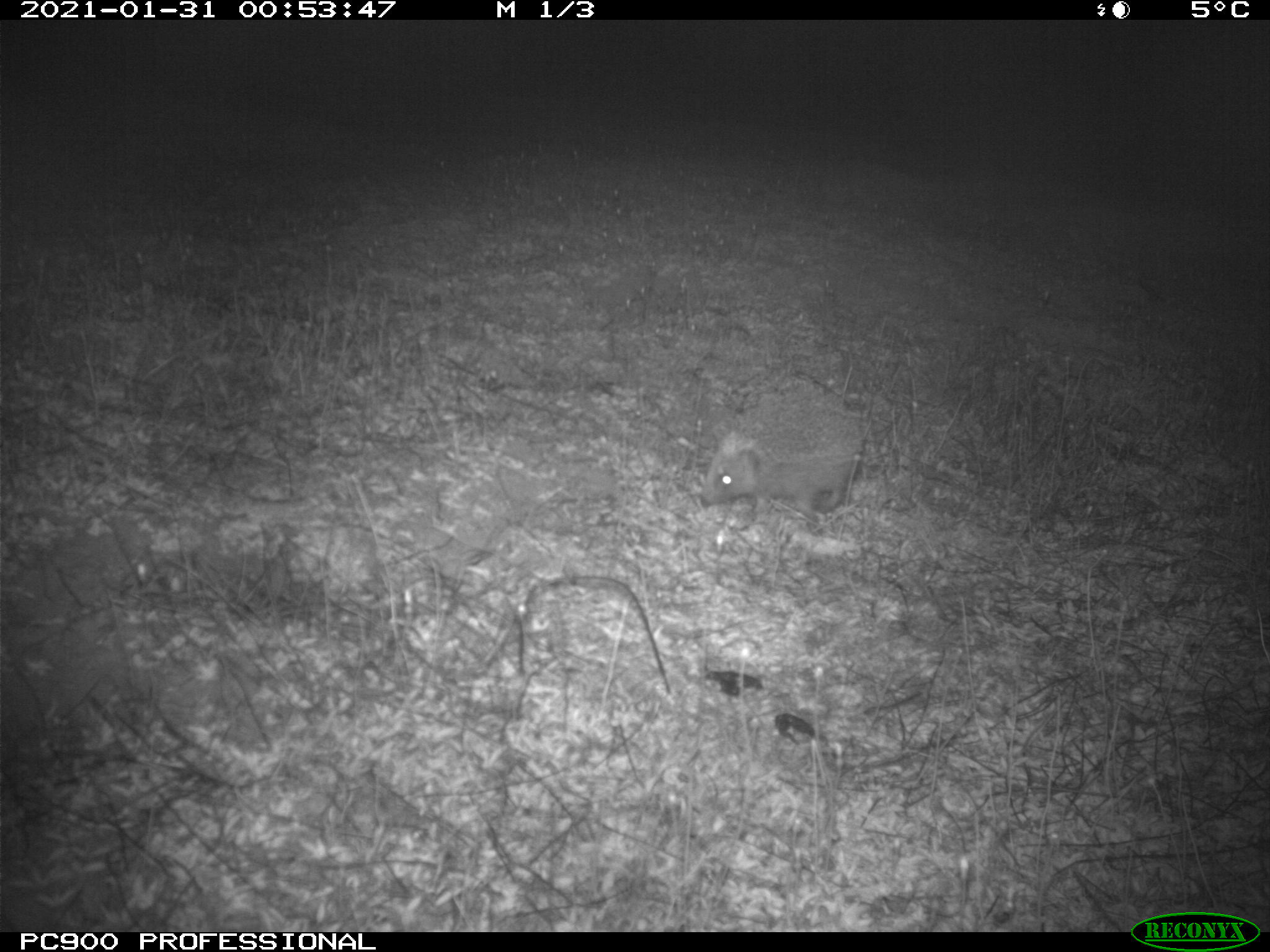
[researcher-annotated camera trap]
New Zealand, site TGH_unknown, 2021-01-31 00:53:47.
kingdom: Animalia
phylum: Chordata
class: Mammalia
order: Eulipotyphla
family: Erinaceidae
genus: Erinaceus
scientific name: Erinaceus europaeus europaeus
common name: european hedgehog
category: hedgehog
Hedgehog (european hedgehog) (Erinaceus europaeus europaeus).